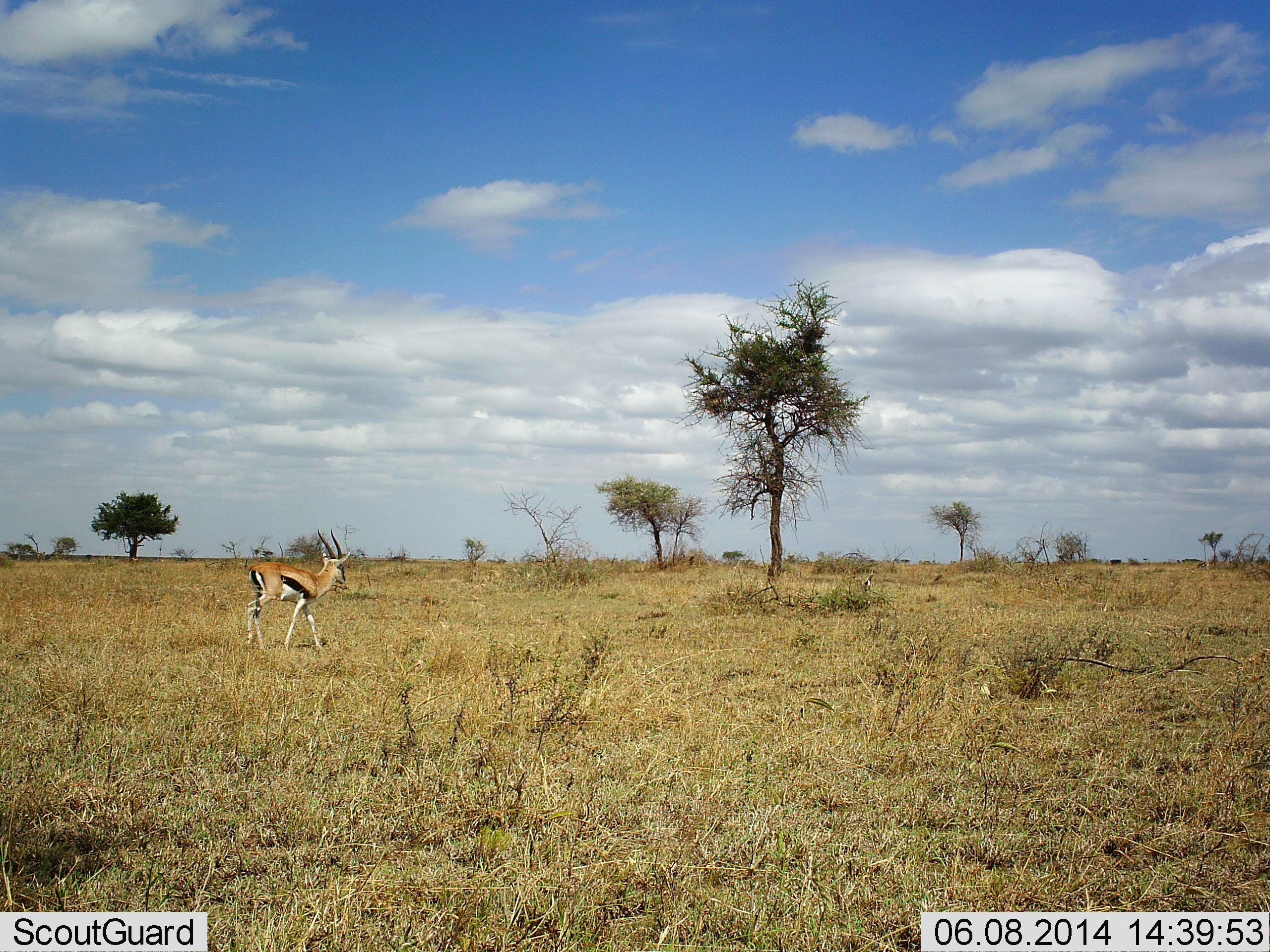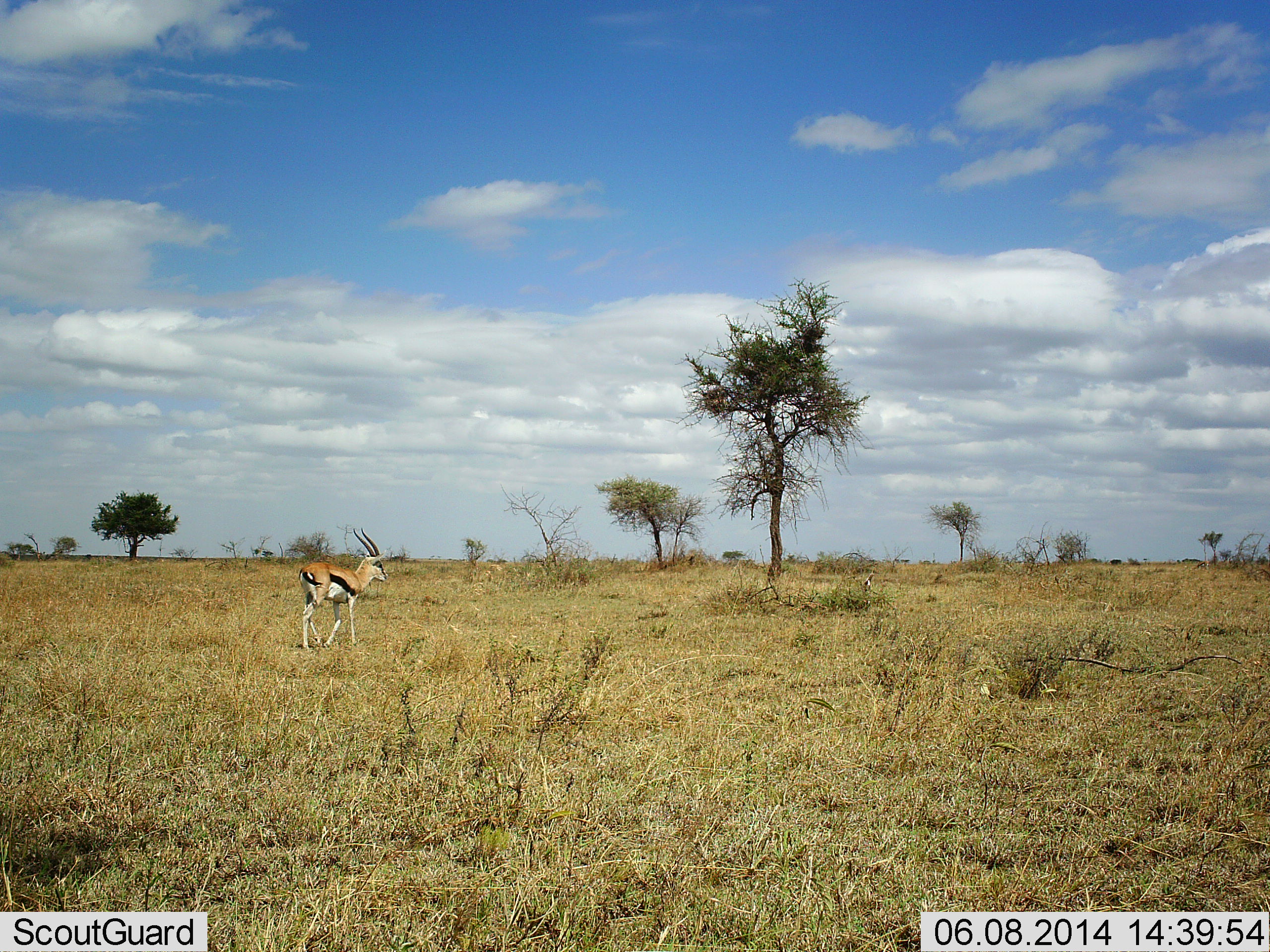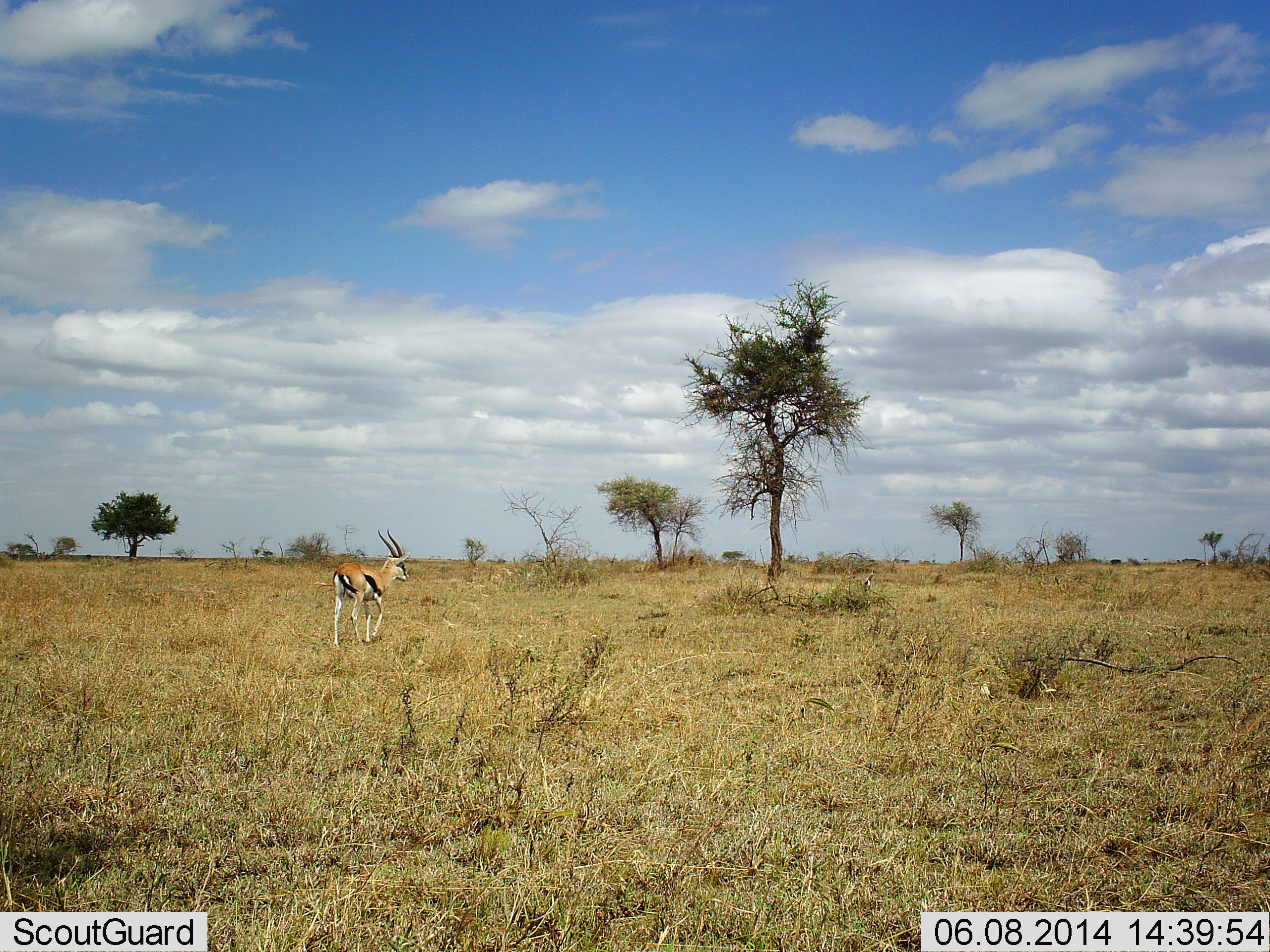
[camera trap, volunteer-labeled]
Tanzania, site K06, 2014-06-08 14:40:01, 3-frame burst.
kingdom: Animalia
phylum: Chordata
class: Mammalia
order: Artiodactyla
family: Bovidae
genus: Eudorcas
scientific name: Eudorcas thomsonii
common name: thomson's gazelle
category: gazellethomsons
Gazellethomsons (thomson's gazelle) (Eudorcas thomsonii), count 1. Behavior (volunteer vote fractions): standing 20%, resting 0%, moving 90%, interacting 0%. Young present (vote fraction): 0%. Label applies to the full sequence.